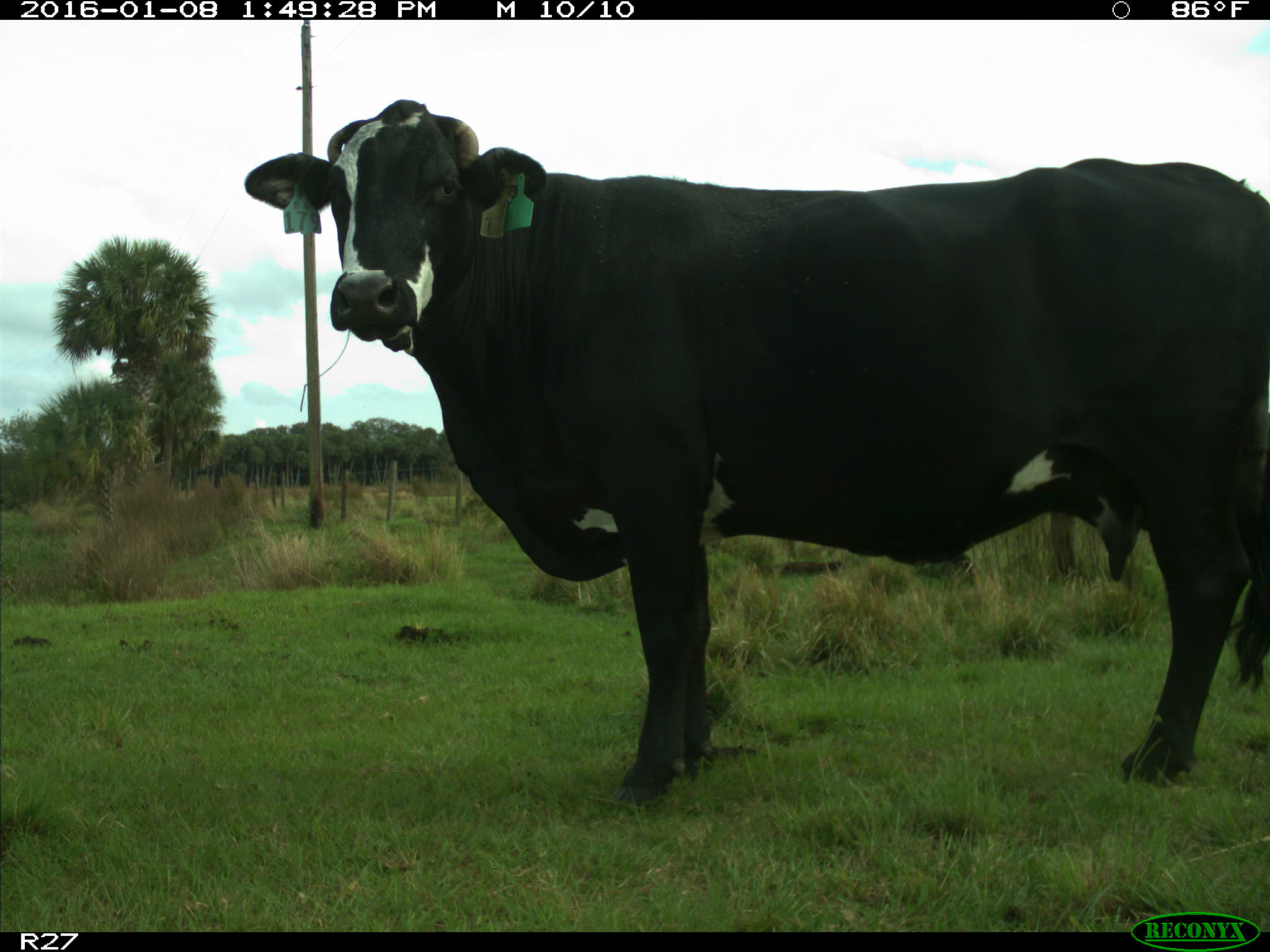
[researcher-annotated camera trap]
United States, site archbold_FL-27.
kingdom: Animalia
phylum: Chordata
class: Mammalia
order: Artiodactyla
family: Bovidae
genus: Bos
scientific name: Bos taurus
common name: domestic cow